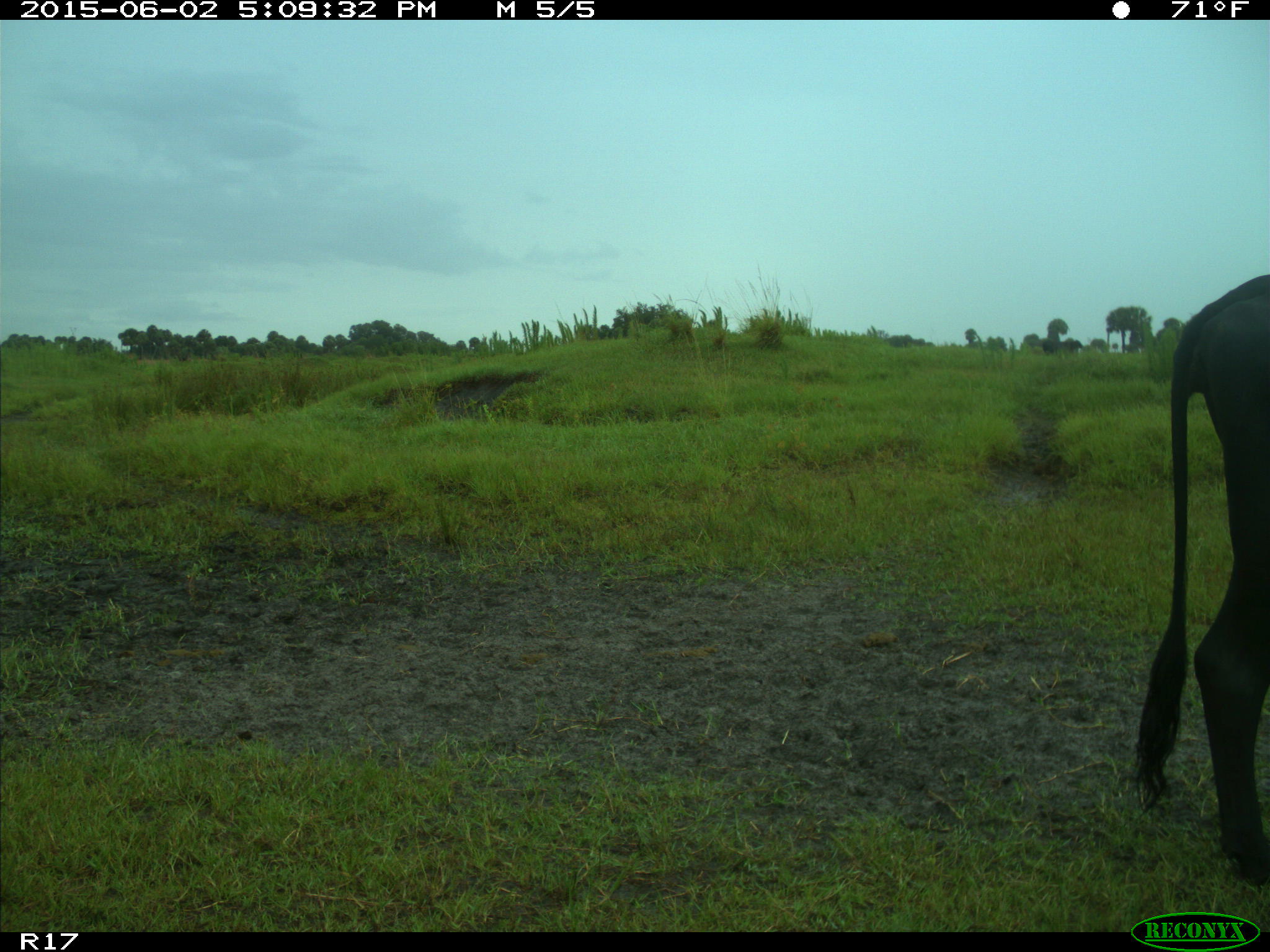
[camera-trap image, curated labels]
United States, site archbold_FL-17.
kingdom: Animalia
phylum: Chordata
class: Mammalia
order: Artiodactyla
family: Bovidae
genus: Bos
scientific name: Bos taurus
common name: domestic cow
Bos taurus (domestic cow).